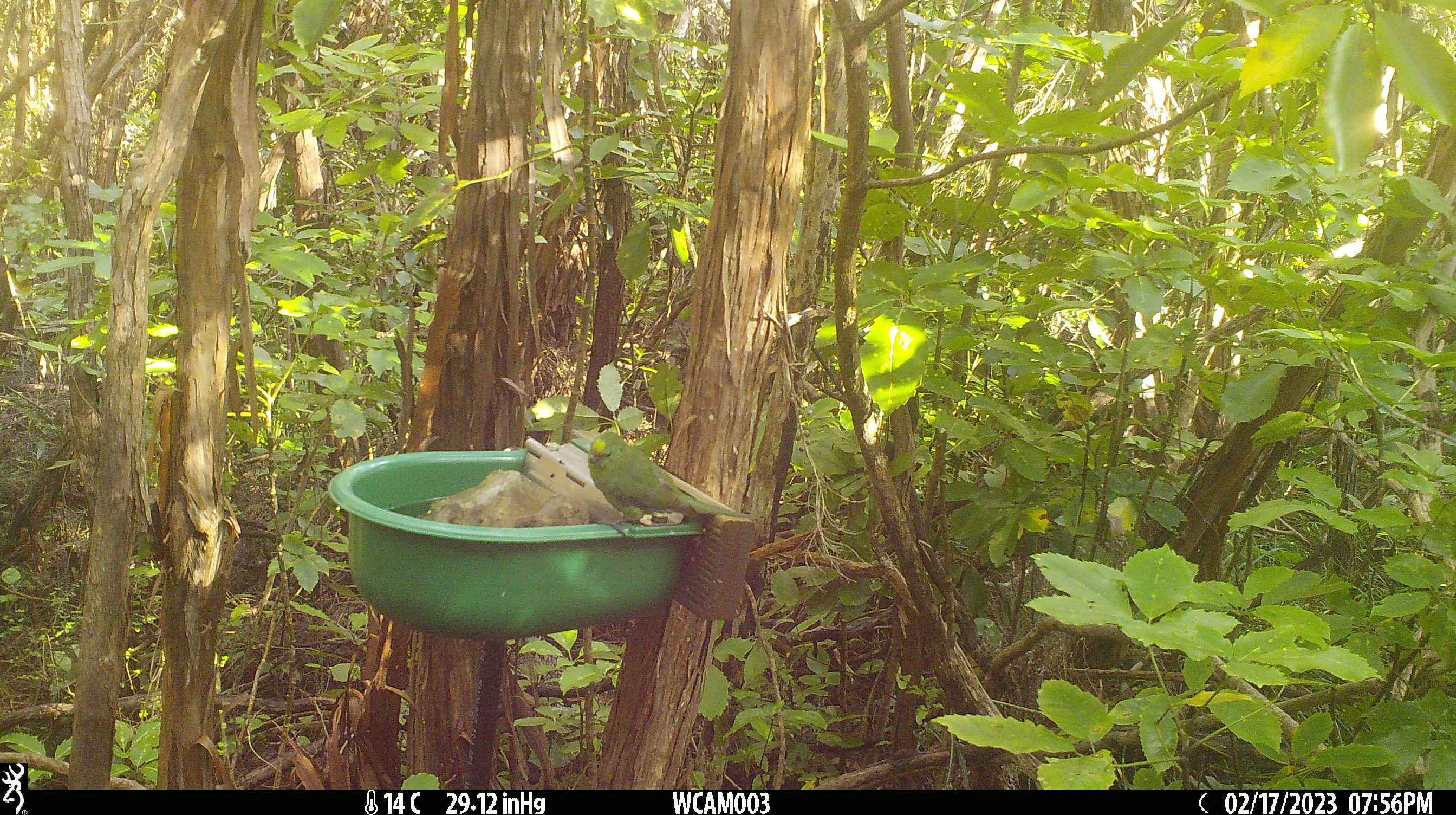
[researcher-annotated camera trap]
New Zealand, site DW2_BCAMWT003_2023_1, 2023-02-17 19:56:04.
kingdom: Animalia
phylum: Chordata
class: Aves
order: Psittaciformes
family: Psittaculidae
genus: Cyanoramphus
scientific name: Cyanoramphus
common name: parakeet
Parakeet (Cyanoramphus).